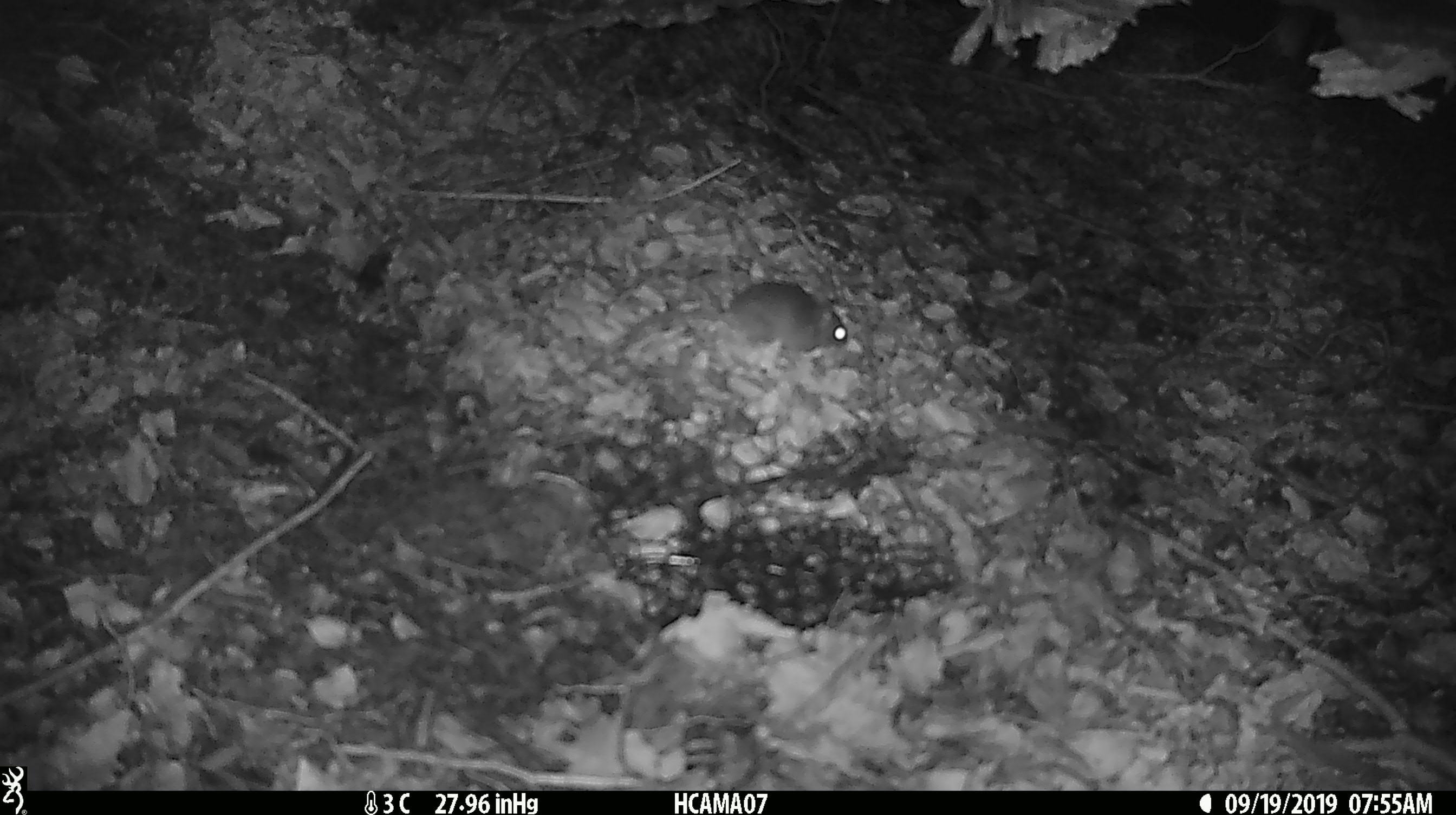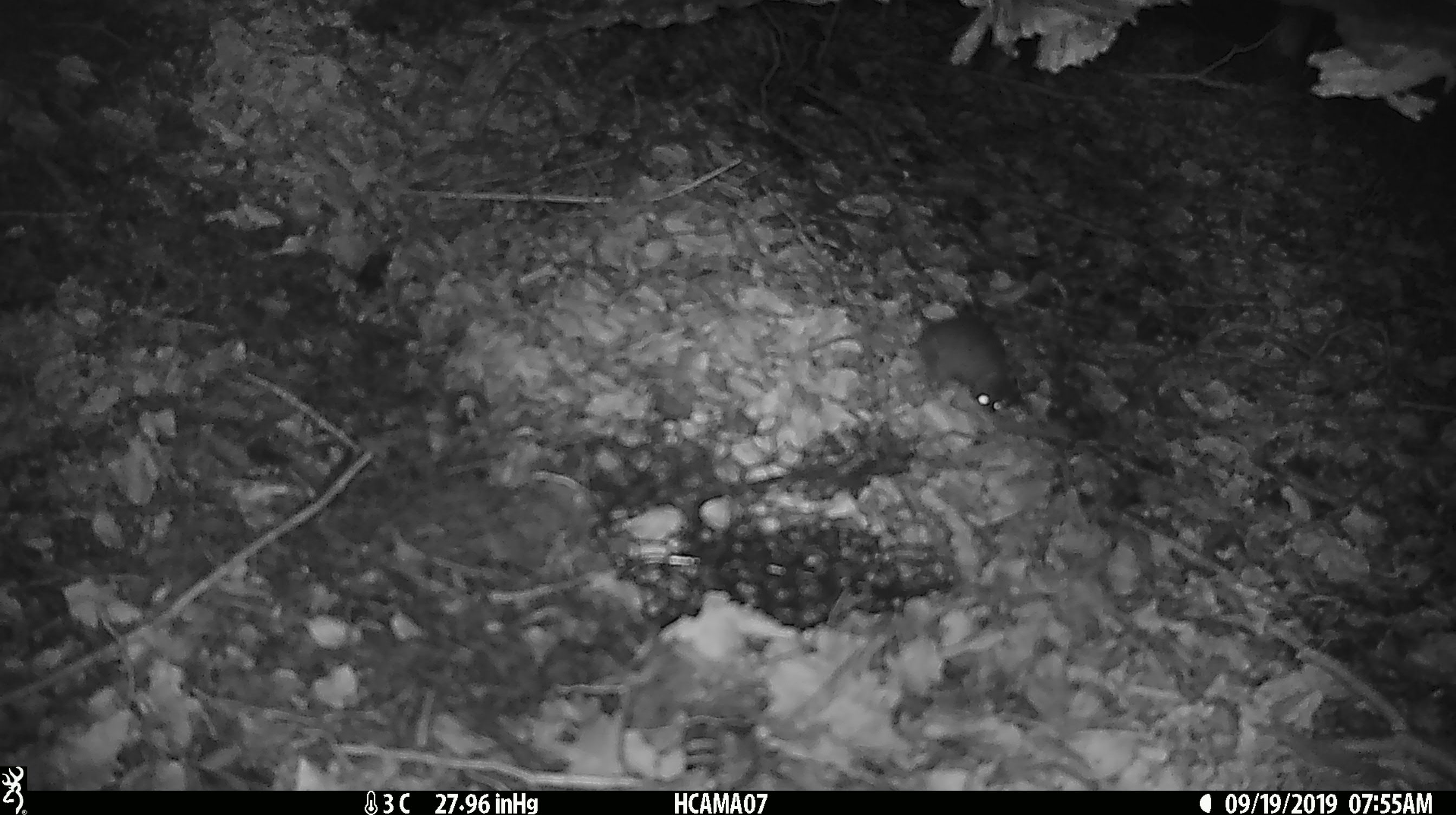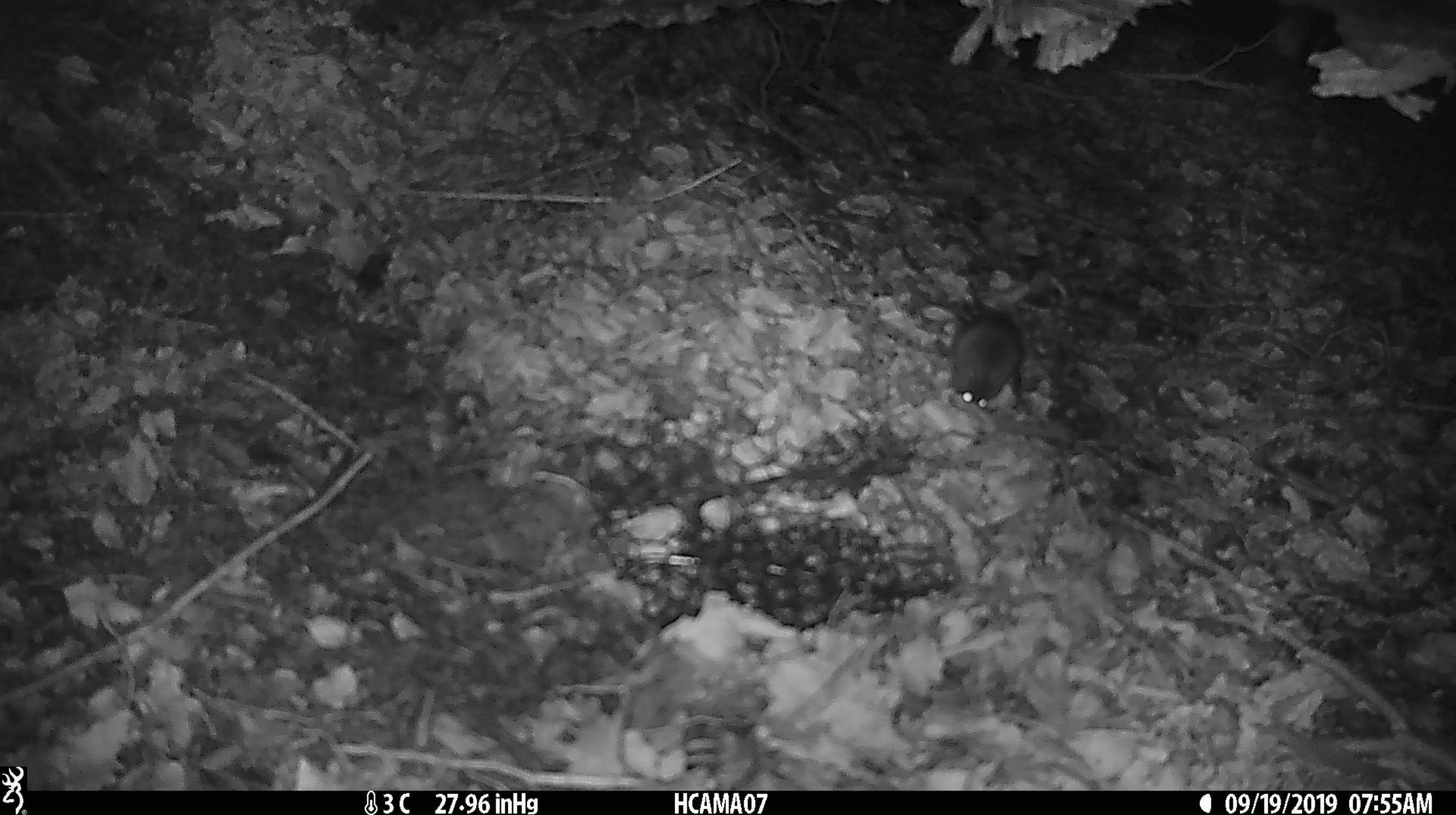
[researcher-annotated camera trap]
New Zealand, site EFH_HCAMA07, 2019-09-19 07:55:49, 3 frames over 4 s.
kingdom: Animalia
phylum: Chordata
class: Mammalia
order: Rodentia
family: Muridae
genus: Mus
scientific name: Mus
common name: mouse